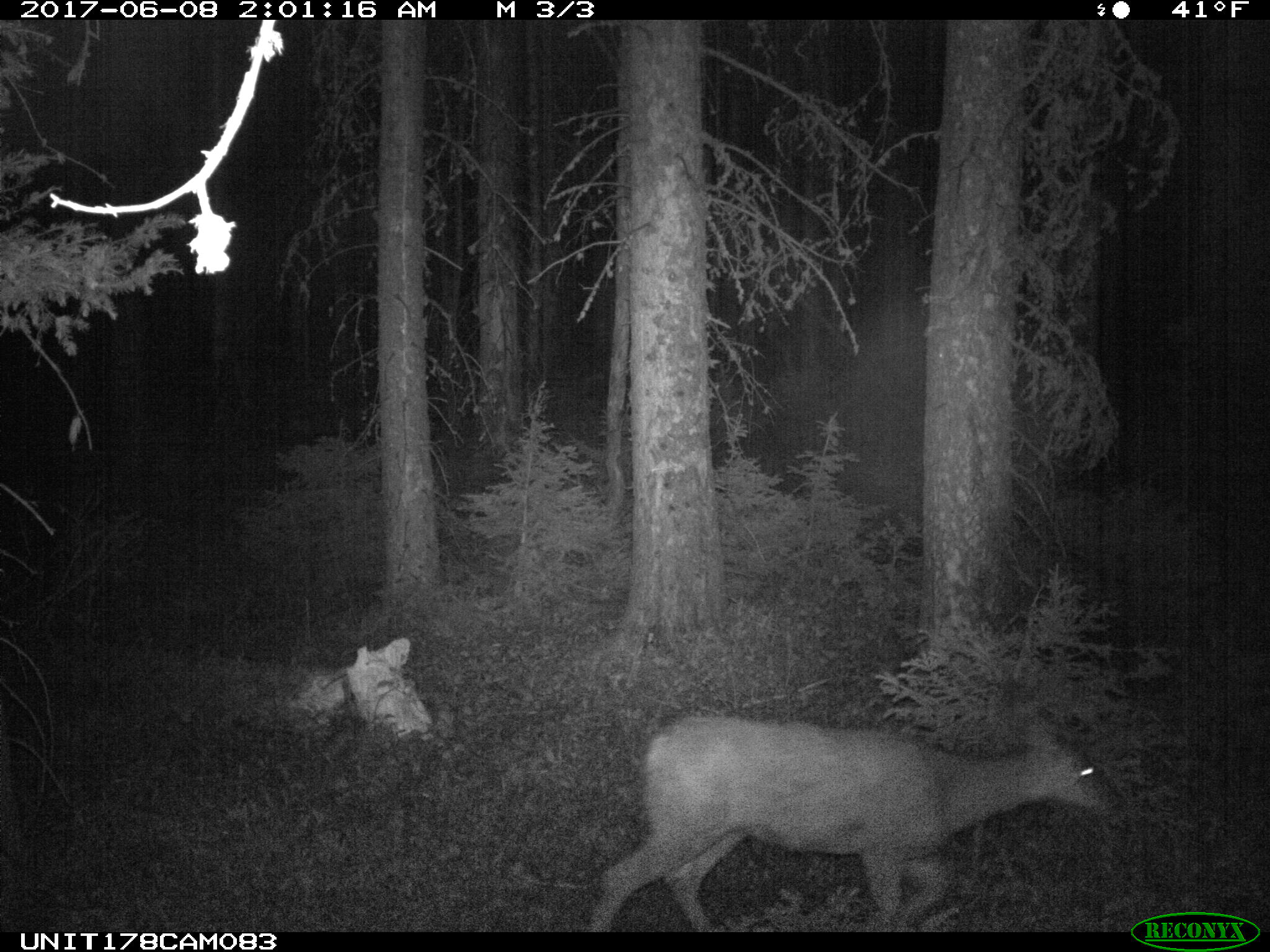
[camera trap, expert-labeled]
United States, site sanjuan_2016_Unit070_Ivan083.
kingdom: Animalia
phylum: Chordata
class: Mammalia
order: Artiodactyla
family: Cervidae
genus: Odocoileus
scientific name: Odocoileus hemionus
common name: mule deer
Odocoileus hemionus (mule deer).